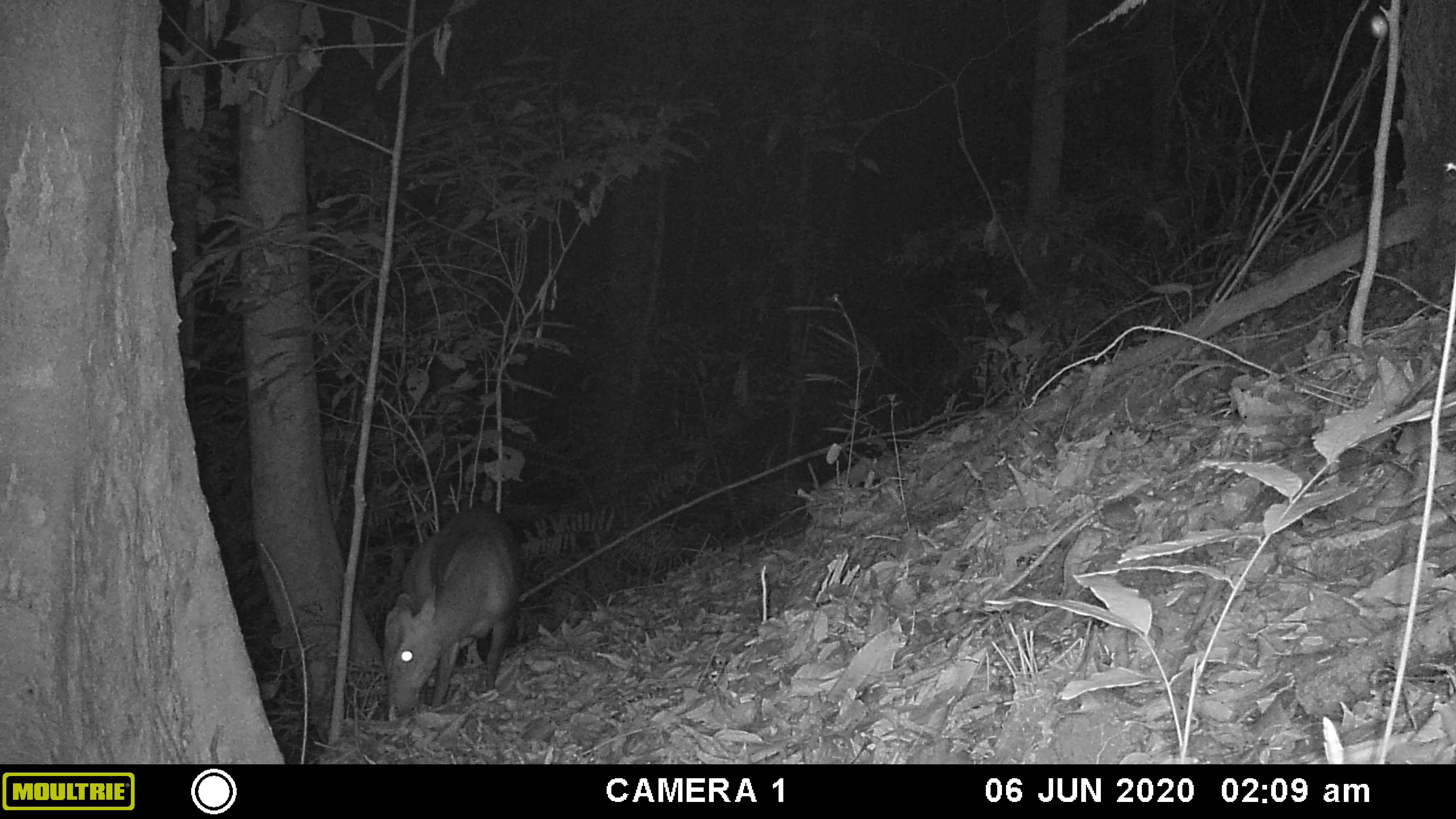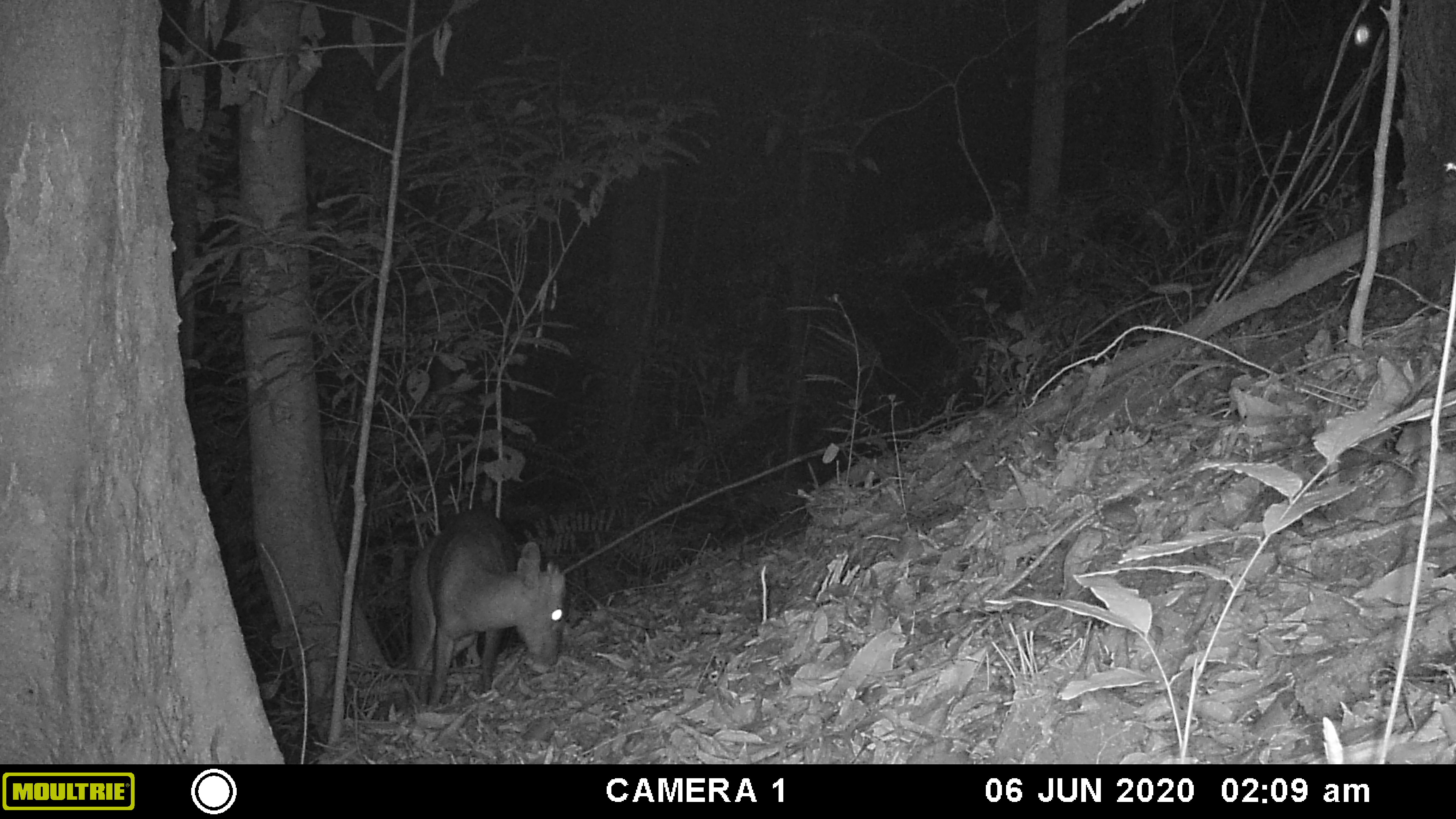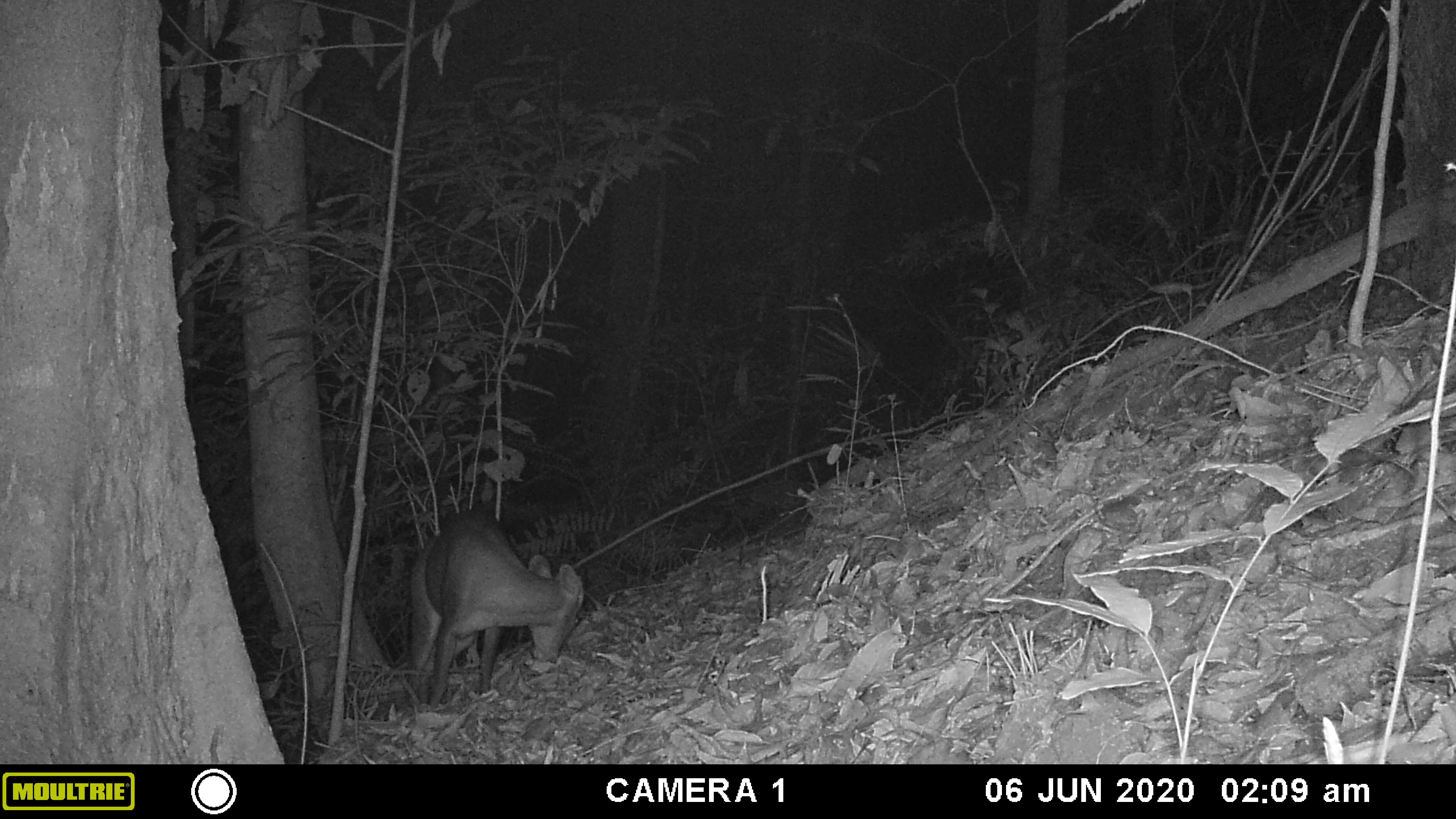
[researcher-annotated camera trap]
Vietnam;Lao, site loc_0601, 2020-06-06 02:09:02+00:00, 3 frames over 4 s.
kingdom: Animalia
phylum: Chordata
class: Mammalia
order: Artiodactyla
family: Cervidae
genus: Muntiacus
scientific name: Muntiacus rooseveltorum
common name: roosevelt's muntjac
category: roosevelts muntjac group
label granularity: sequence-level